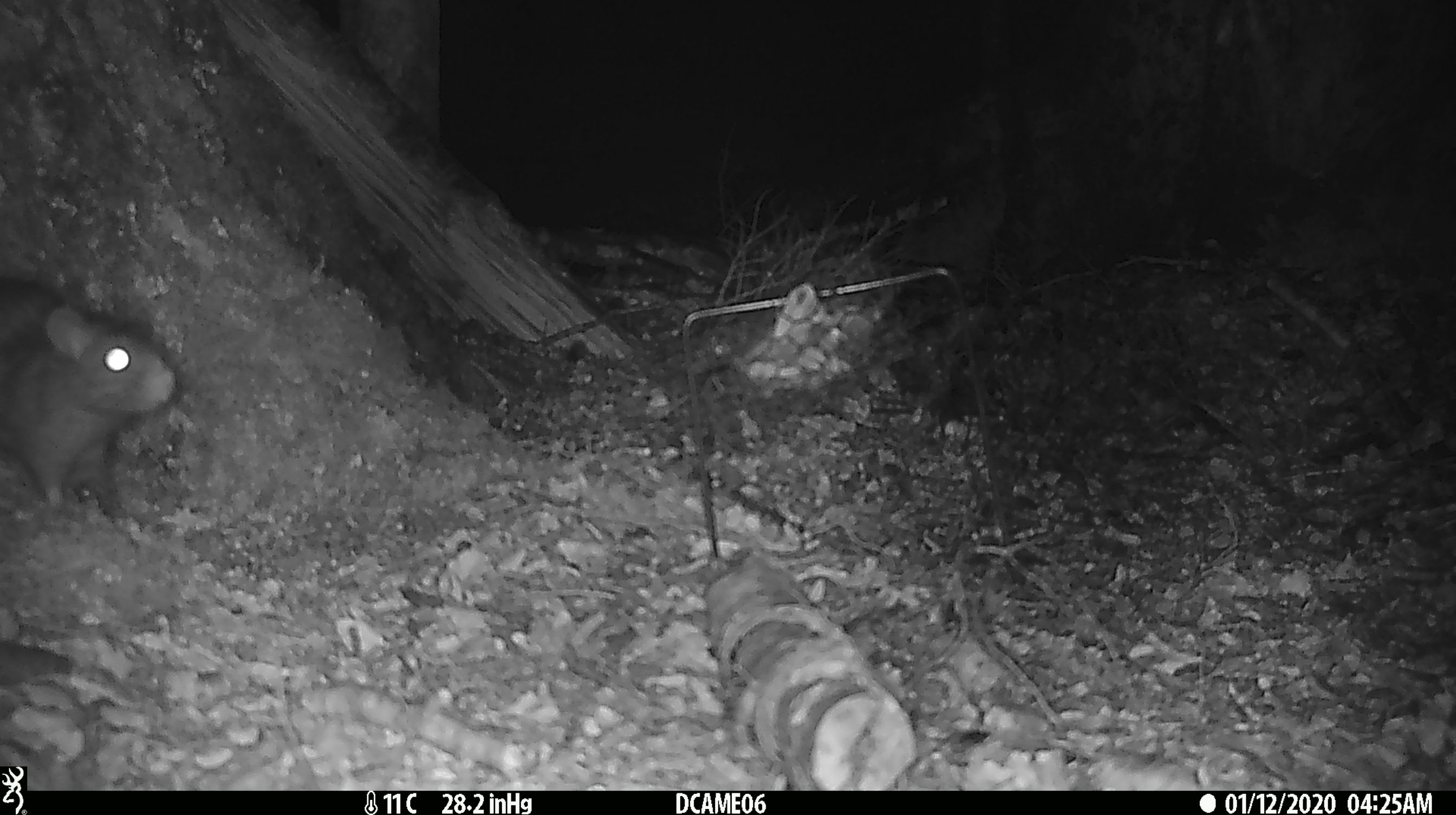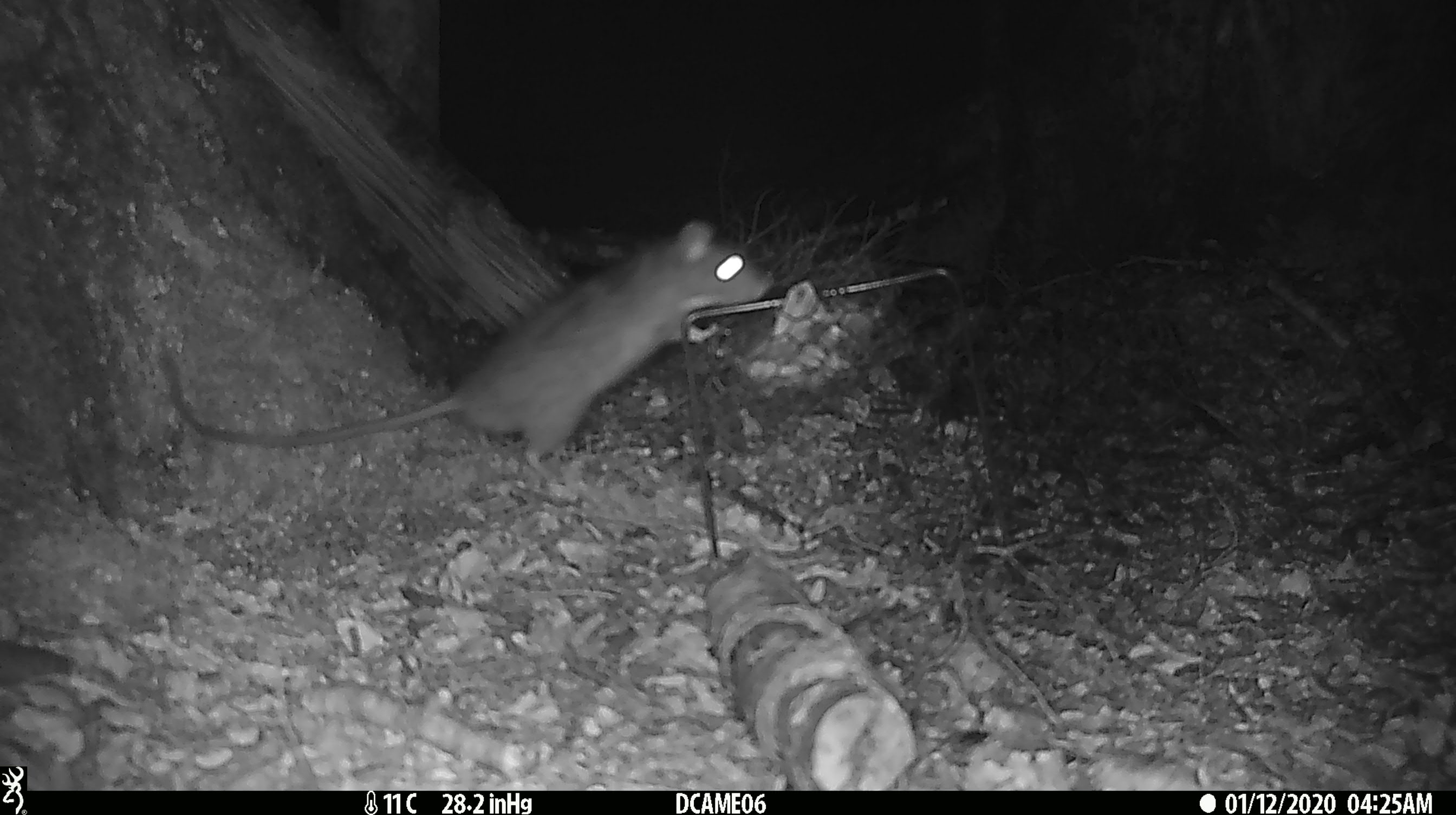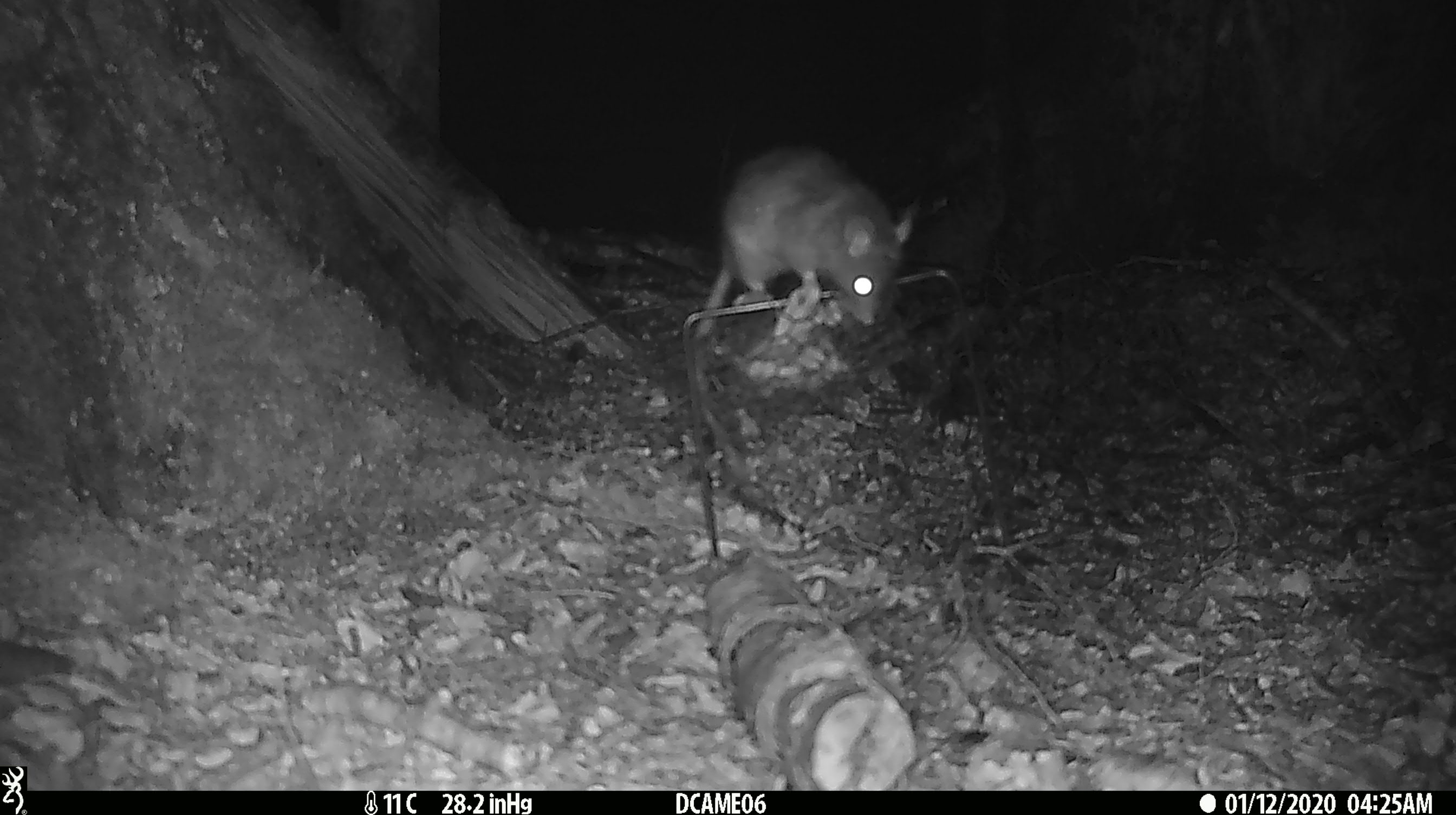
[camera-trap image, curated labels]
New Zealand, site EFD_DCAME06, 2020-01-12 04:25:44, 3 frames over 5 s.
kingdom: Animalia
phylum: Chordata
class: Mammalia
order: Rodentia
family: Muridae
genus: Rattus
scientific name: Rattus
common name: rat